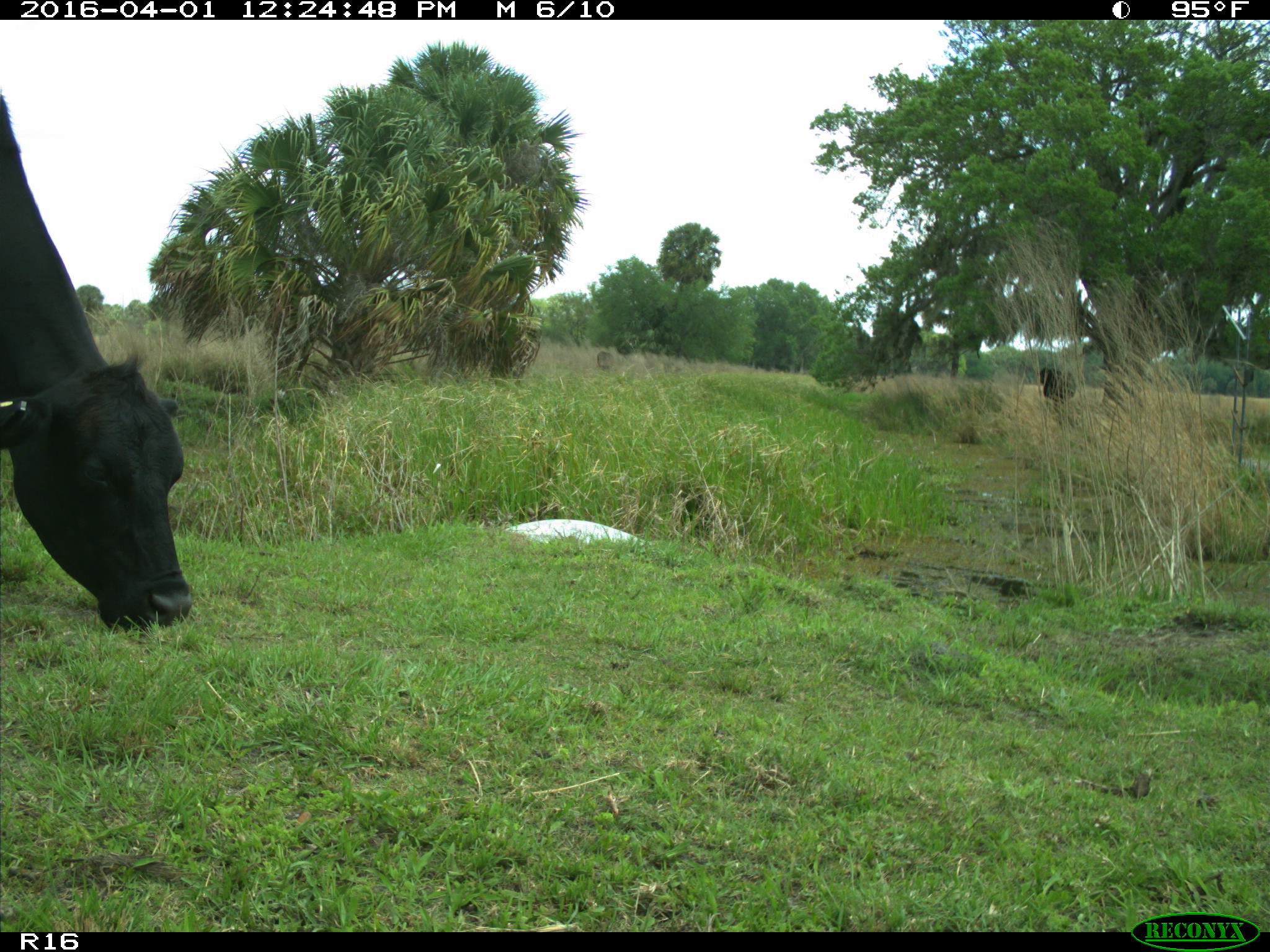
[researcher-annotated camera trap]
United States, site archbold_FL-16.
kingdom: Animalia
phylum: Chordata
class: Mammalia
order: Artiodactyla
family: Bovidae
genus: Bos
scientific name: Bos taurus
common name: domestic cow